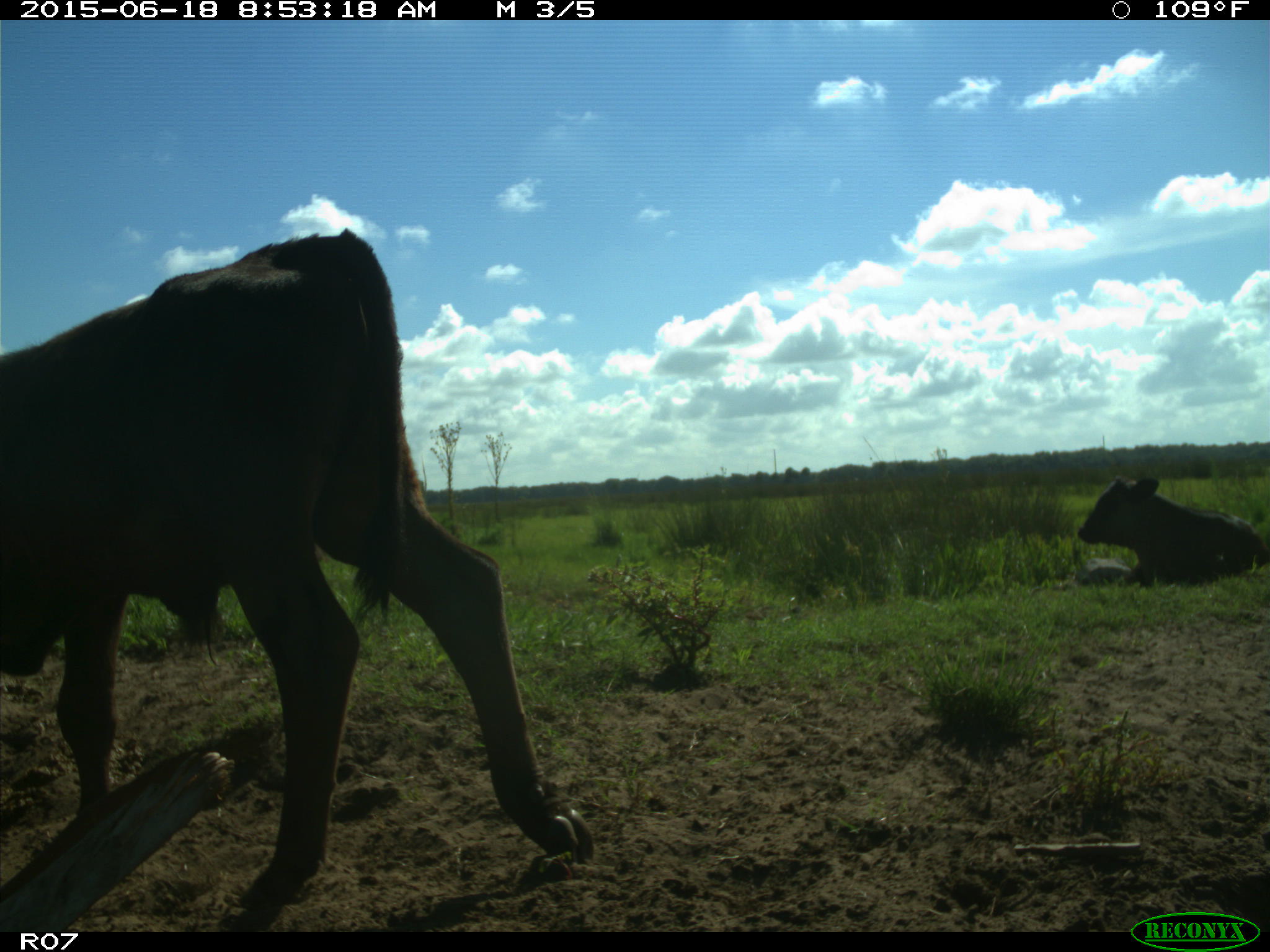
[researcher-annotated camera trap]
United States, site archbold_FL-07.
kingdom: Animalia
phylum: Chordata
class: Mammalia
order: Artiodactyla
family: Bovidae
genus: Bos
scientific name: Bos taurus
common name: domestic cow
Bos taurus (domestic cow).